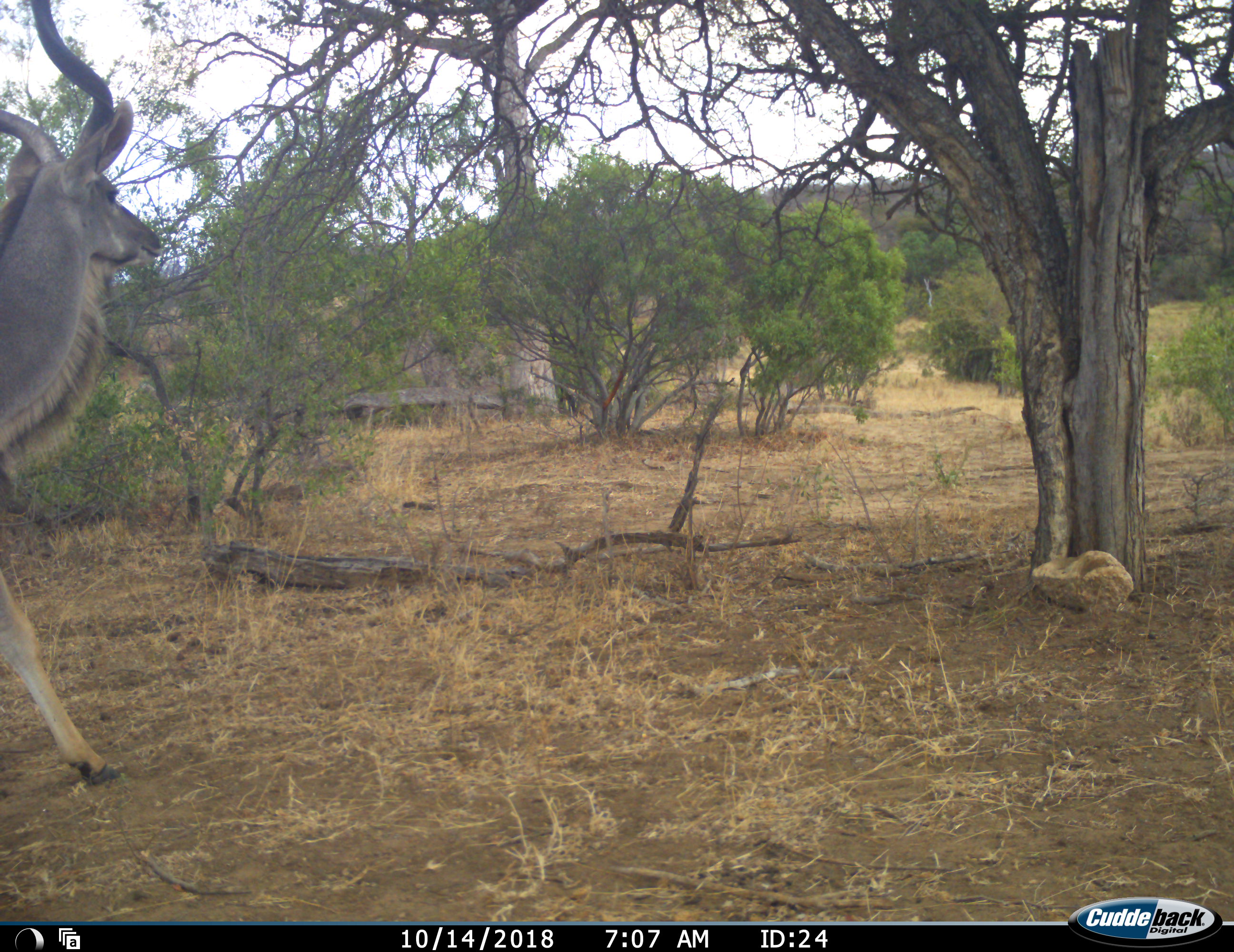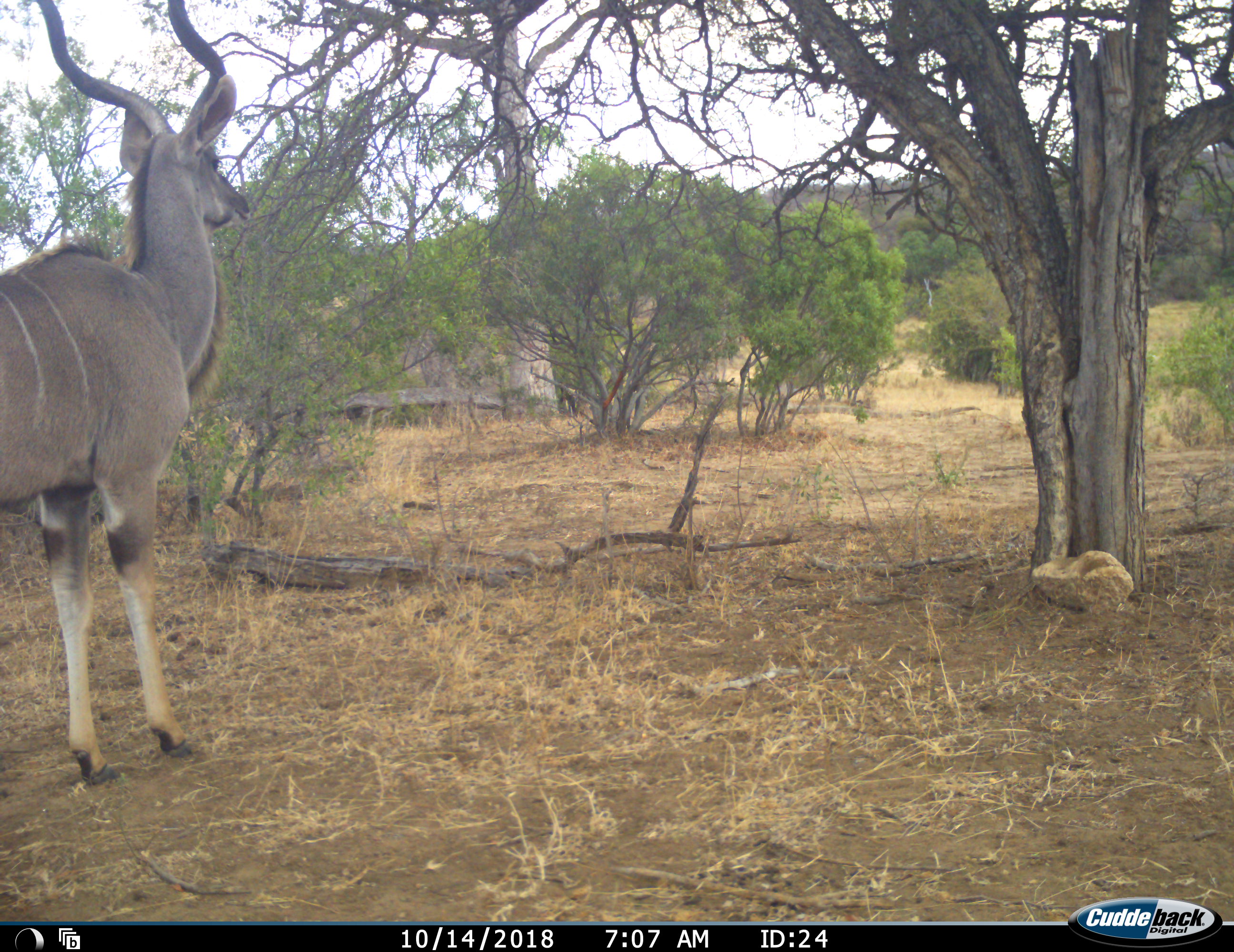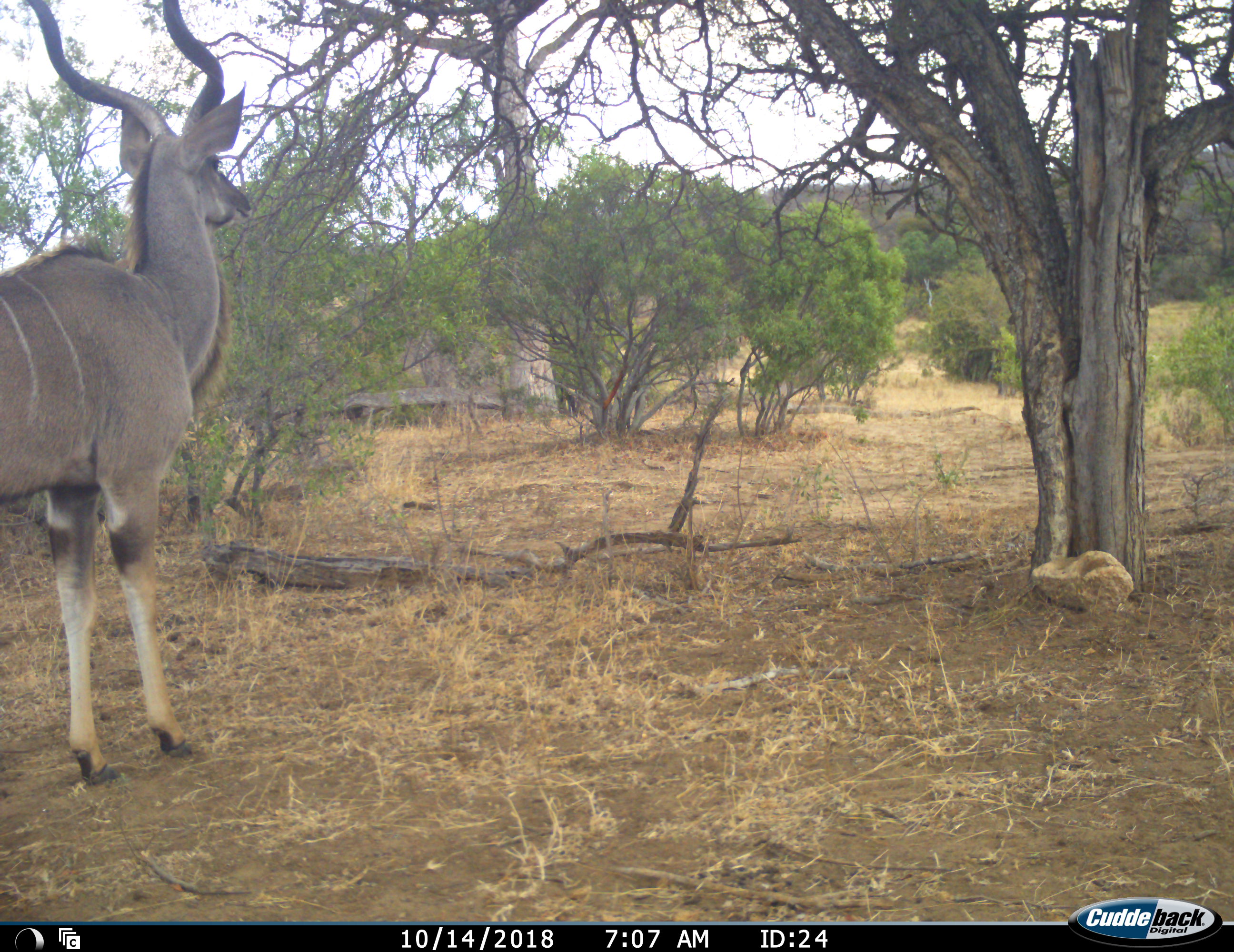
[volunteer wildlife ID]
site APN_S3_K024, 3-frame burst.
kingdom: Animalia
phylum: Chordata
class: Mammalia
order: Artiodactyla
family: Bovidae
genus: Tragelaphus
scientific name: Tragelaphus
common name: kudu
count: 1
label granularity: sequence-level